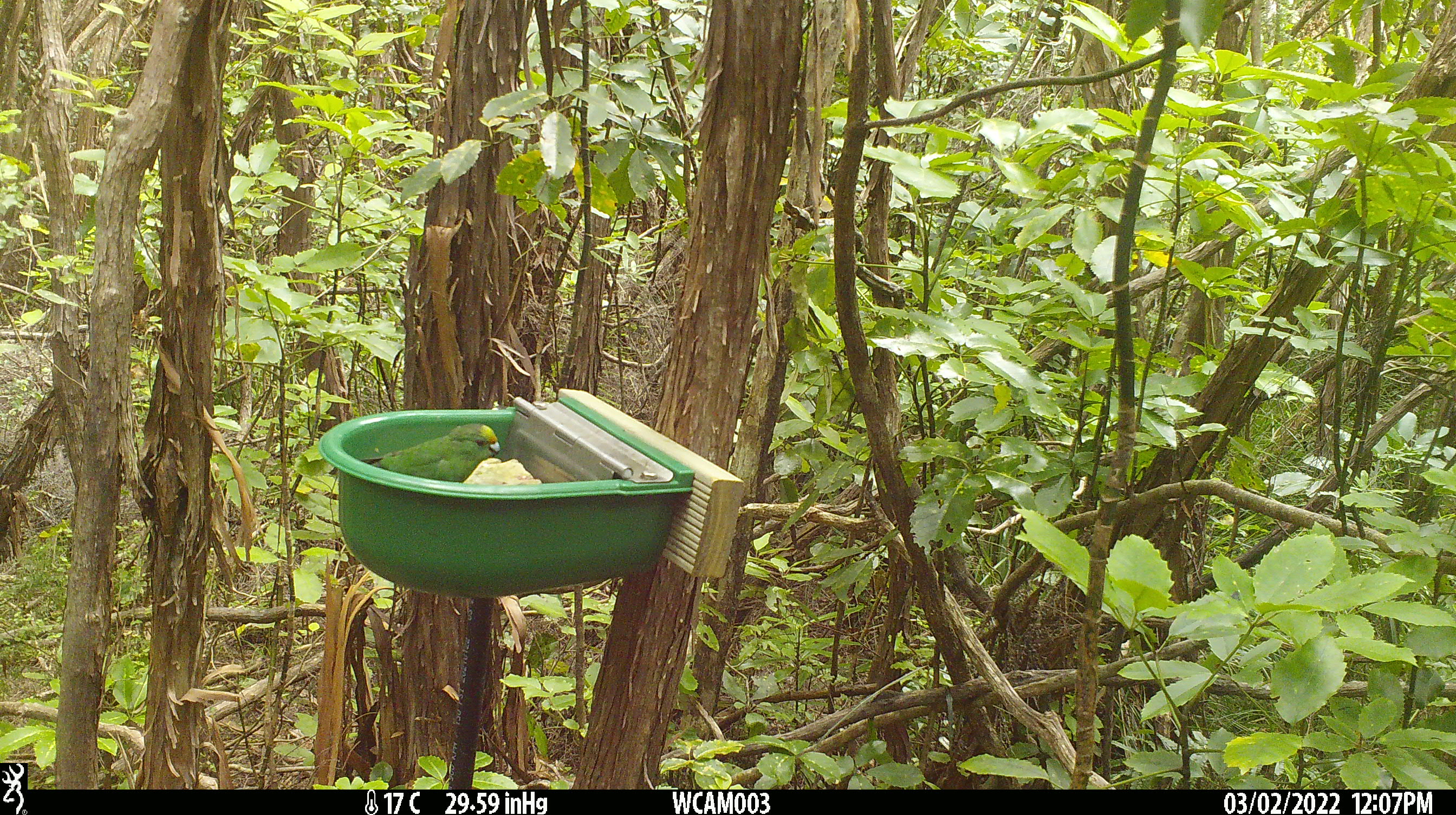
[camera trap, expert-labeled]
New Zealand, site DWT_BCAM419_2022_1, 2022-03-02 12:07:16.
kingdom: Animalia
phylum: Chordata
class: Aves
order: Psittaciformes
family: Psittaculidae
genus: Cyanoramphus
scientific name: Cyanoramphus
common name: parakeet